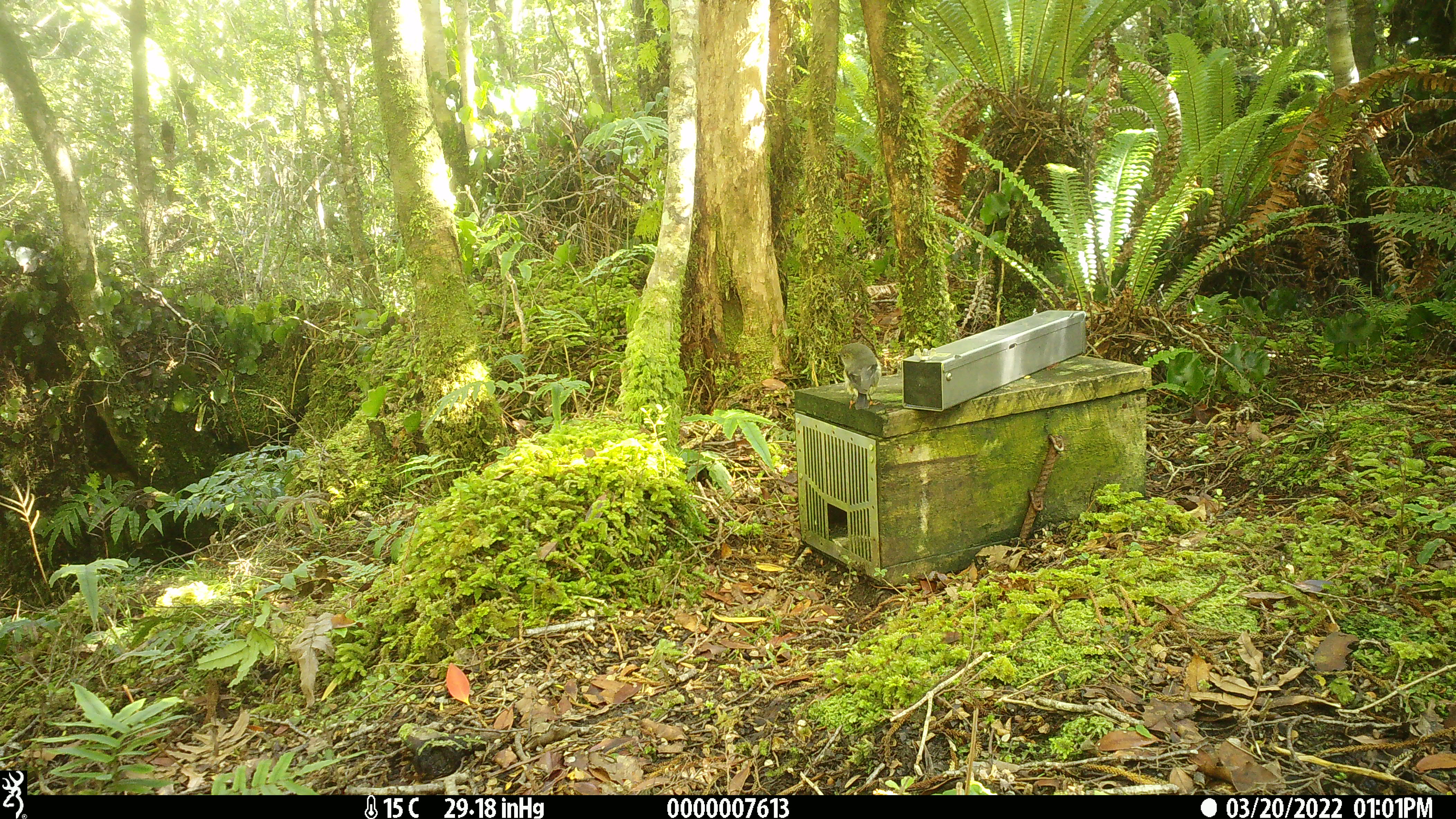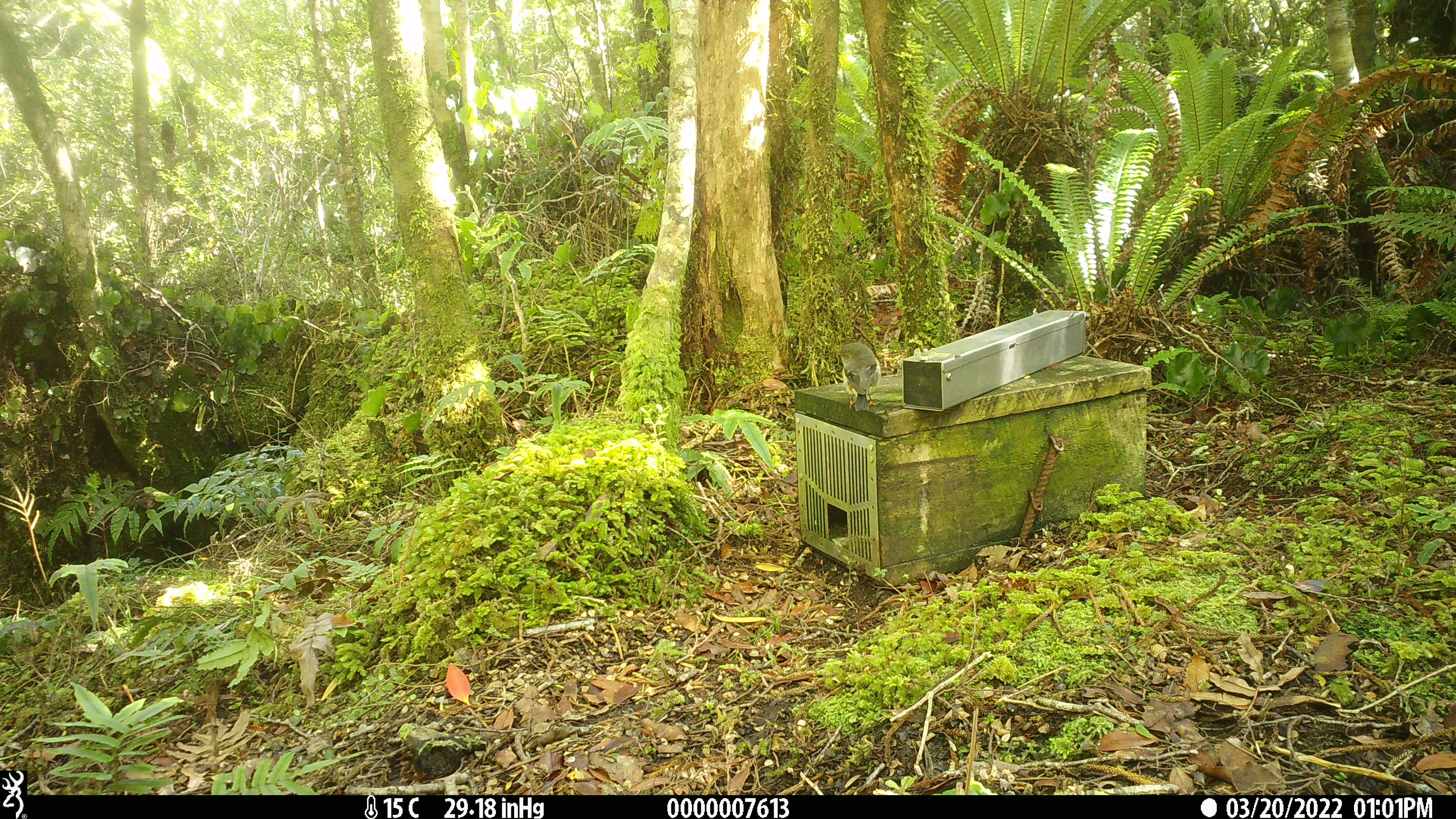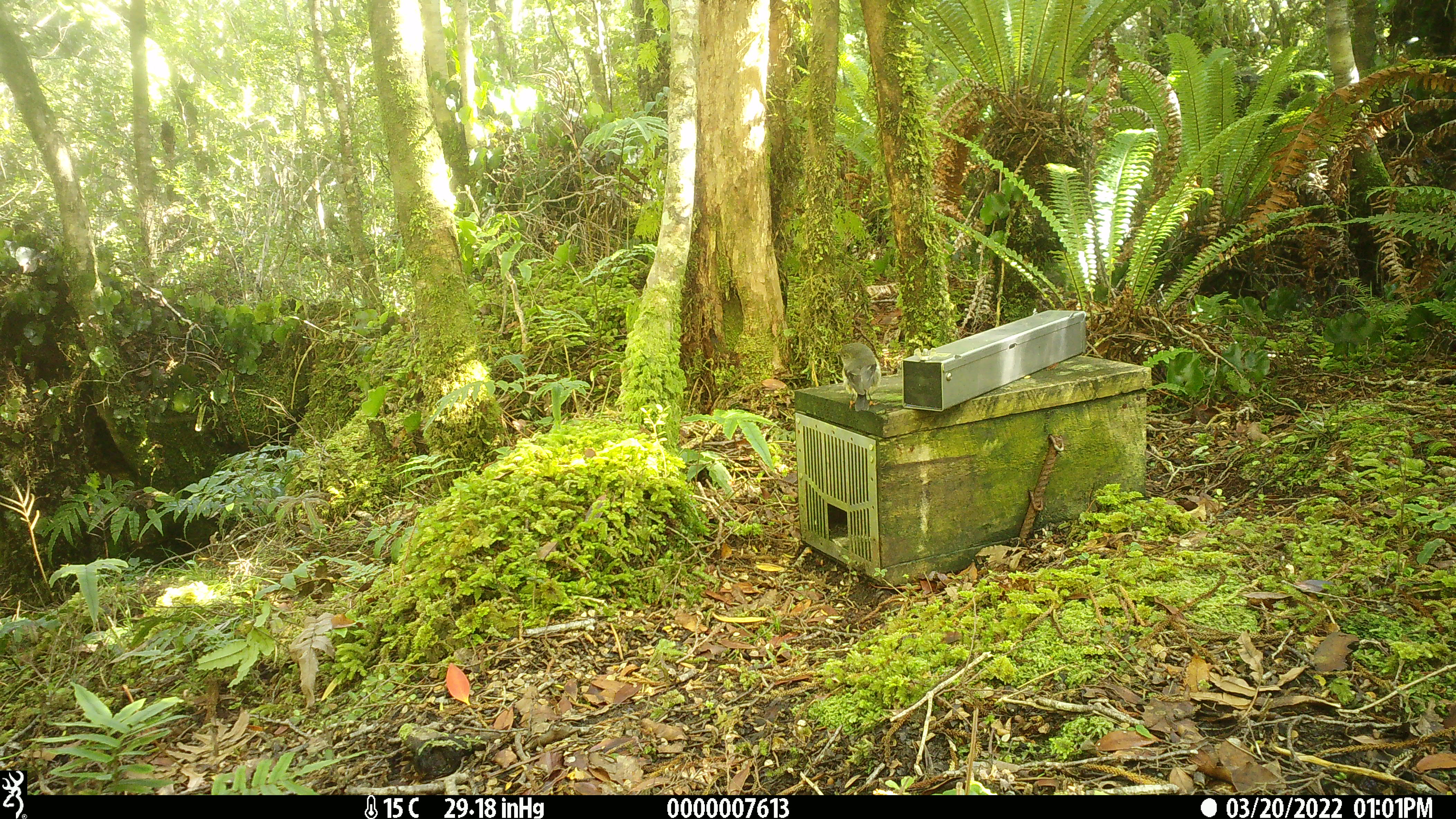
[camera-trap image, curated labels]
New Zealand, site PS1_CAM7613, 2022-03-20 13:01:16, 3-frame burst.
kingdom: Animalia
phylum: Chordata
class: Aves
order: Passeriformes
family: Petroicidae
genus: Petroica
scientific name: Petroica macrocephala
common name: tomtit